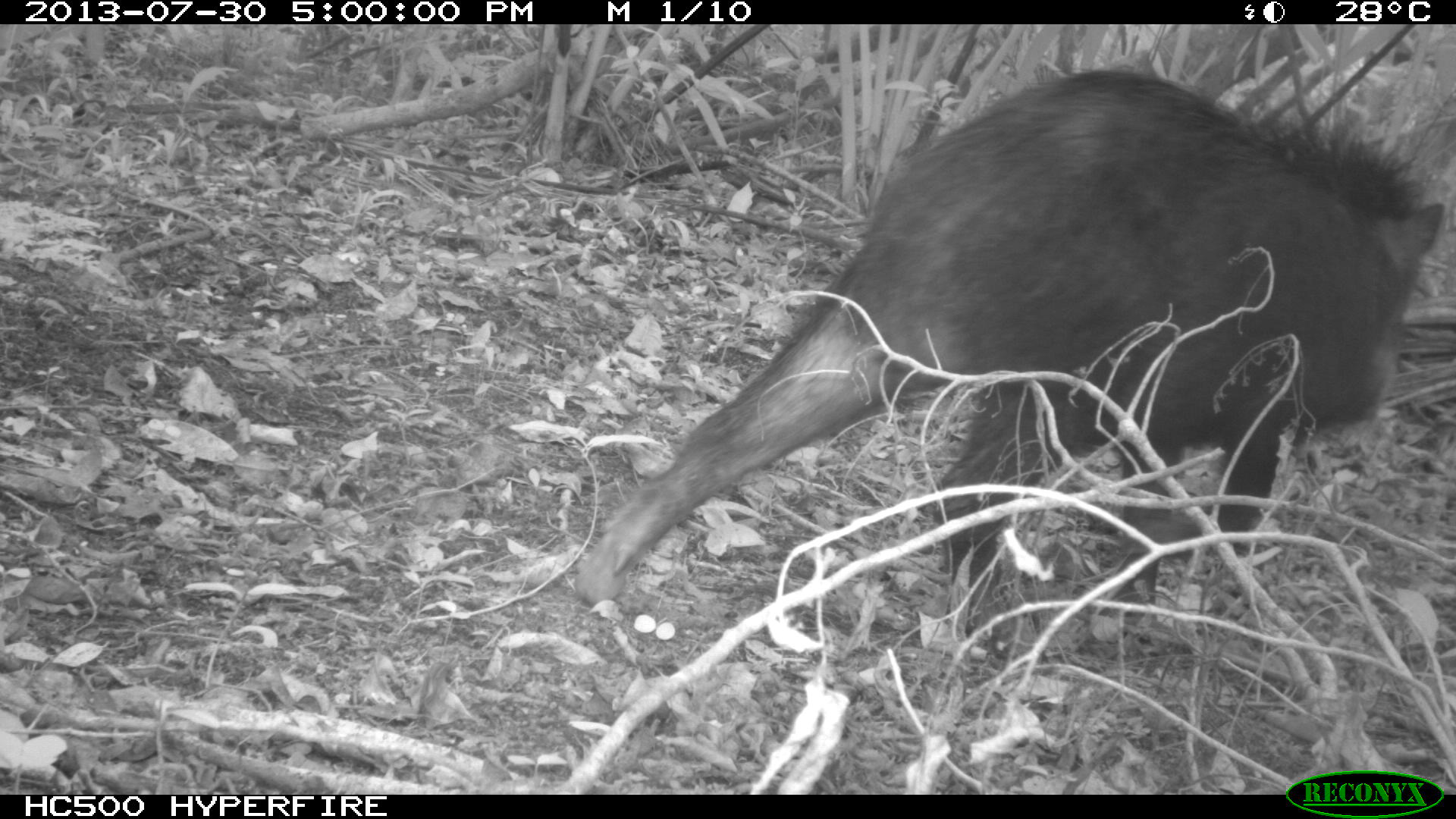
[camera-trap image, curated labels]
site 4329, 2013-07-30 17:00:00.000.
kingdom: Animalia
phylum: Chordata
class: Mammalia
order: Artiodactyla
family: Tayassuidae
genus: Tayassu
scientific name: Tayassu pecari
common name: white-lipped peccary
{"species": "Tayassu pecari (white-lipped peccary)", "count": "1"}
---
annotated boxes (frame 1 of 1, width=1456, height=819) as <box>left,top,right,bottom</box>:
tayassu pecari: <box>574,64,1445,653</box>